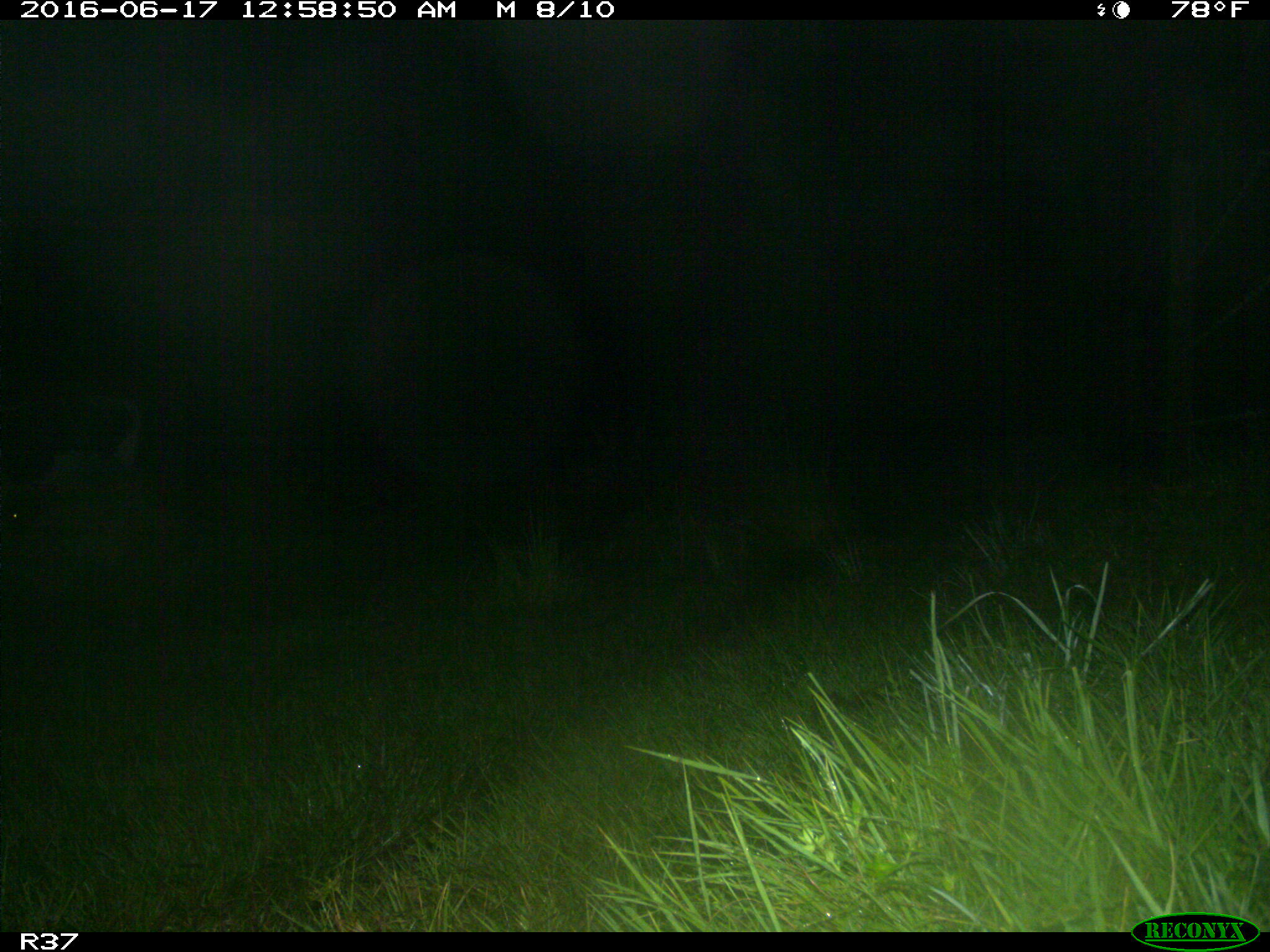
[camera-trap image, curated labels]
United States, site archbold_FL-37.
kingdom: Animalia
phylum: Chordata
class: Mammalia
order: Artiodactyla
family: Bovidae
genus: Bos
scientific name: Bos taurus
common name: domestic cow